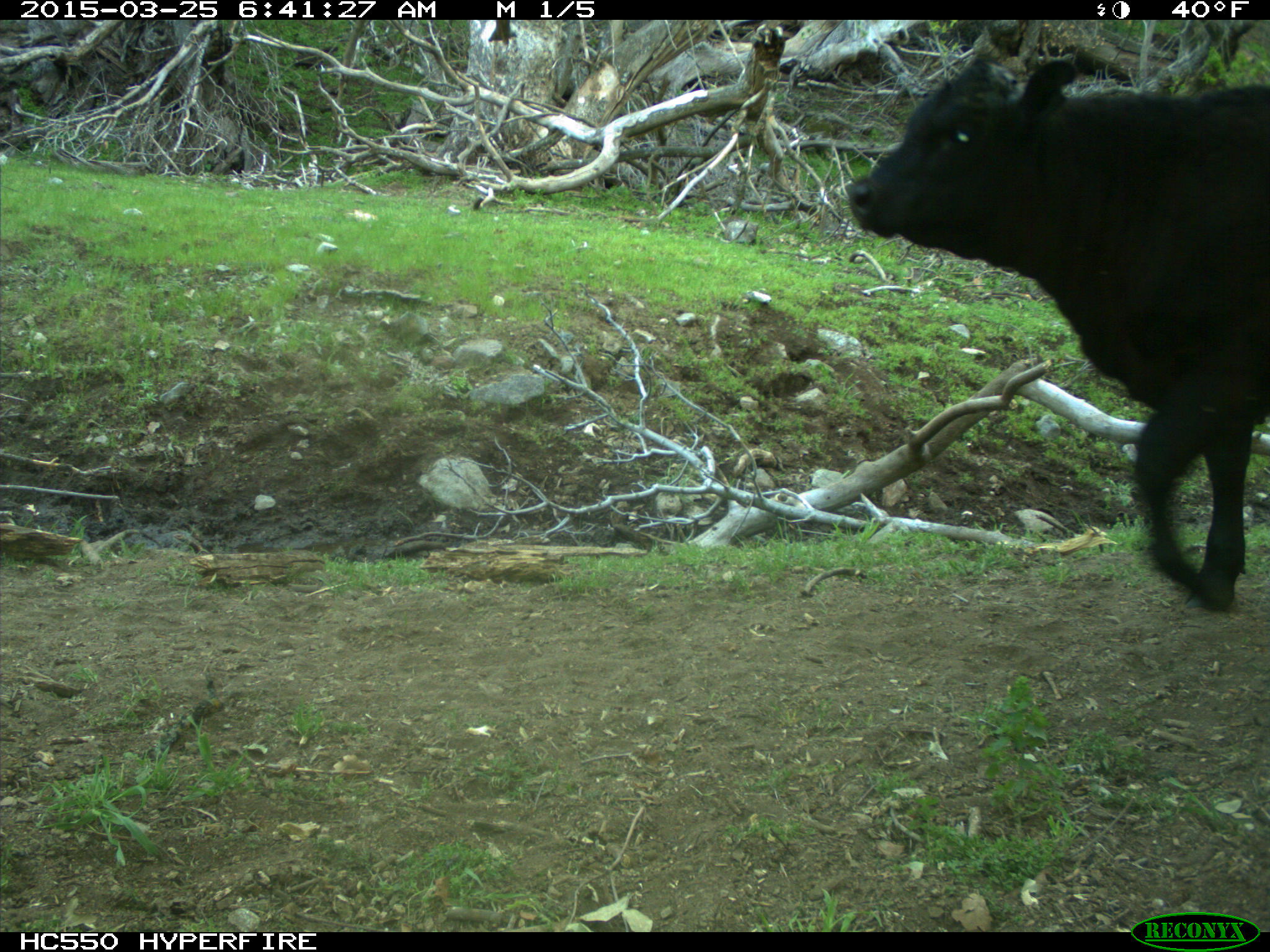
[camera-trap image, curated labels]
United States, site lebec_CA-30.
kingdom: Animalia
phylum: Chordata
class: Mammalia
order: Artiodactyla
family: Bovidae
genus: Bos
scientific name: Bos taurus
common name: domestic cow